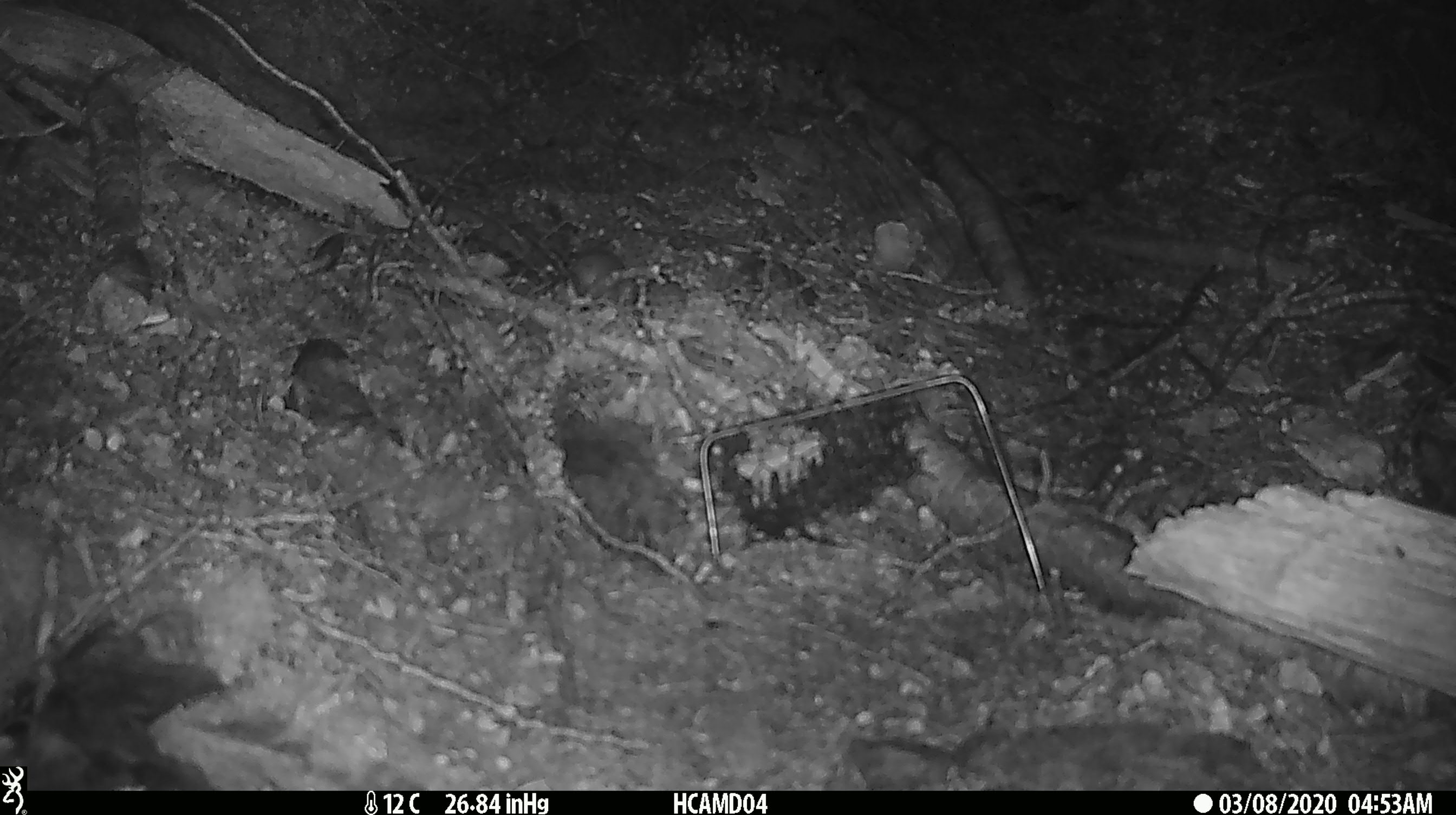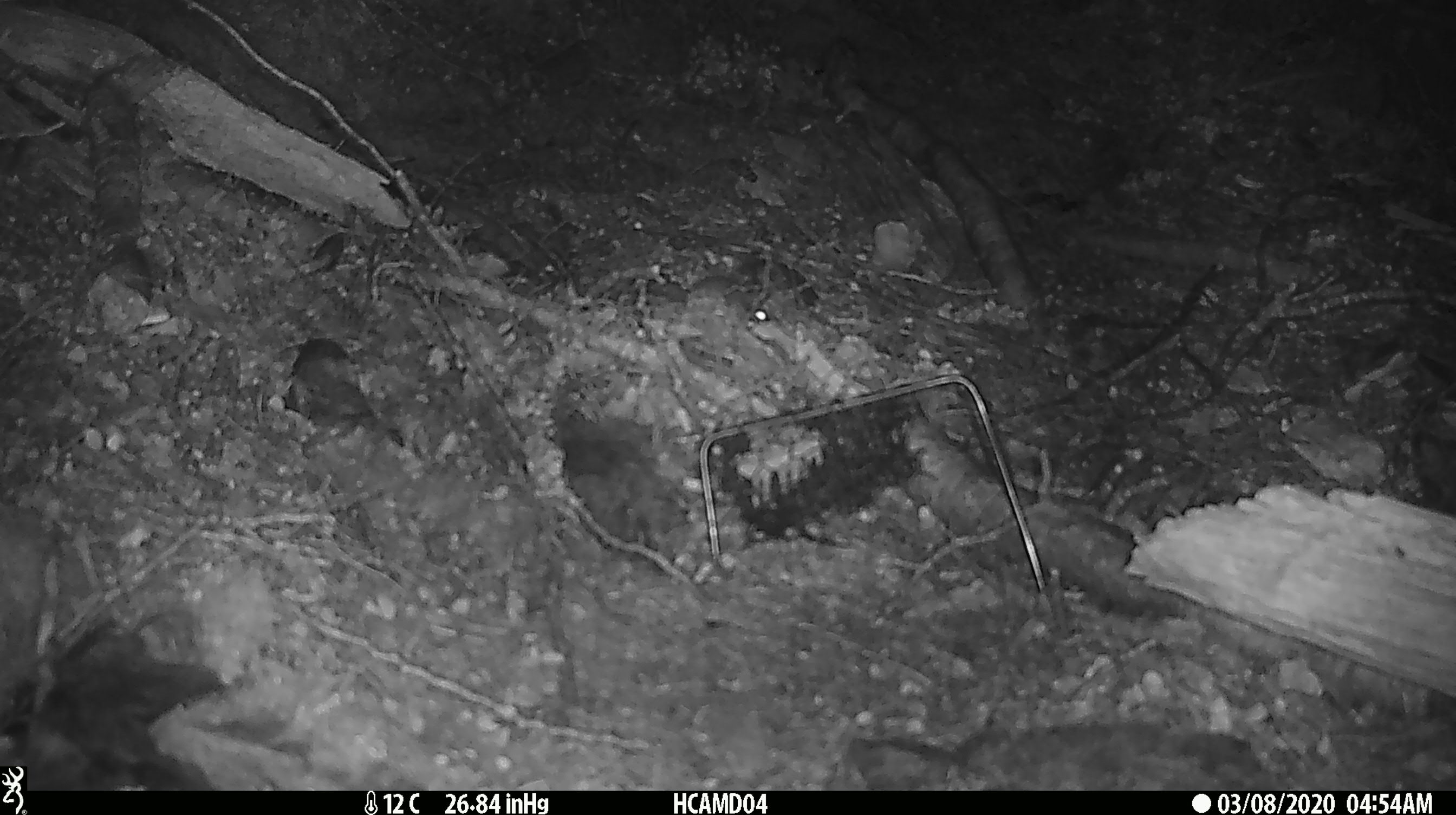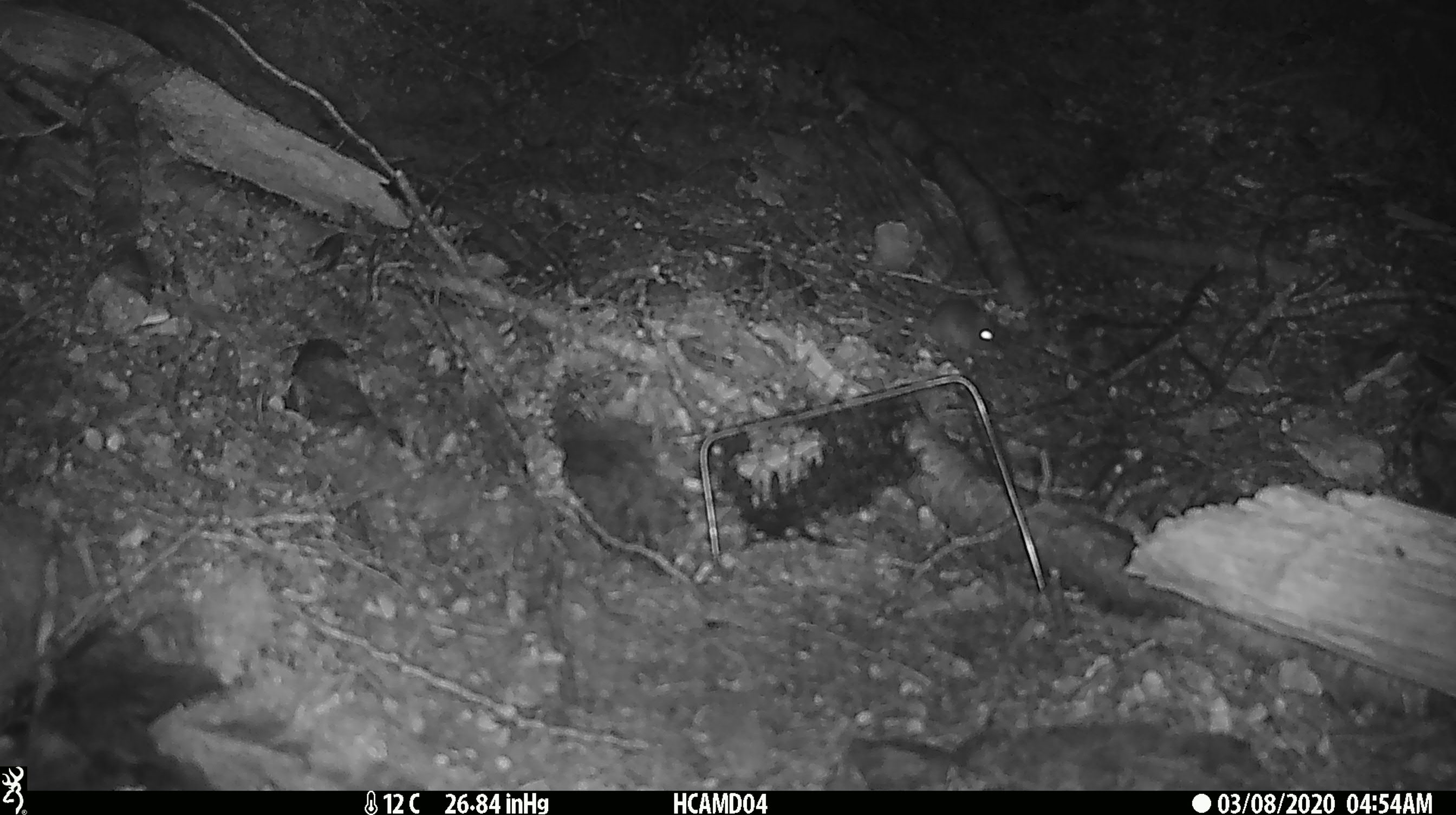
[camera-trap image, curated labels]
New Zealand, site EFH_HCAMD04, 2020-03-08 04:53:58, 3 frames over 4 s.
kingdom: Animalia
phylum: Chordata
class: Mammalia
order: Rodentia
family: Muridae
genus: Mus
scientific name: Mus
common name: mouse